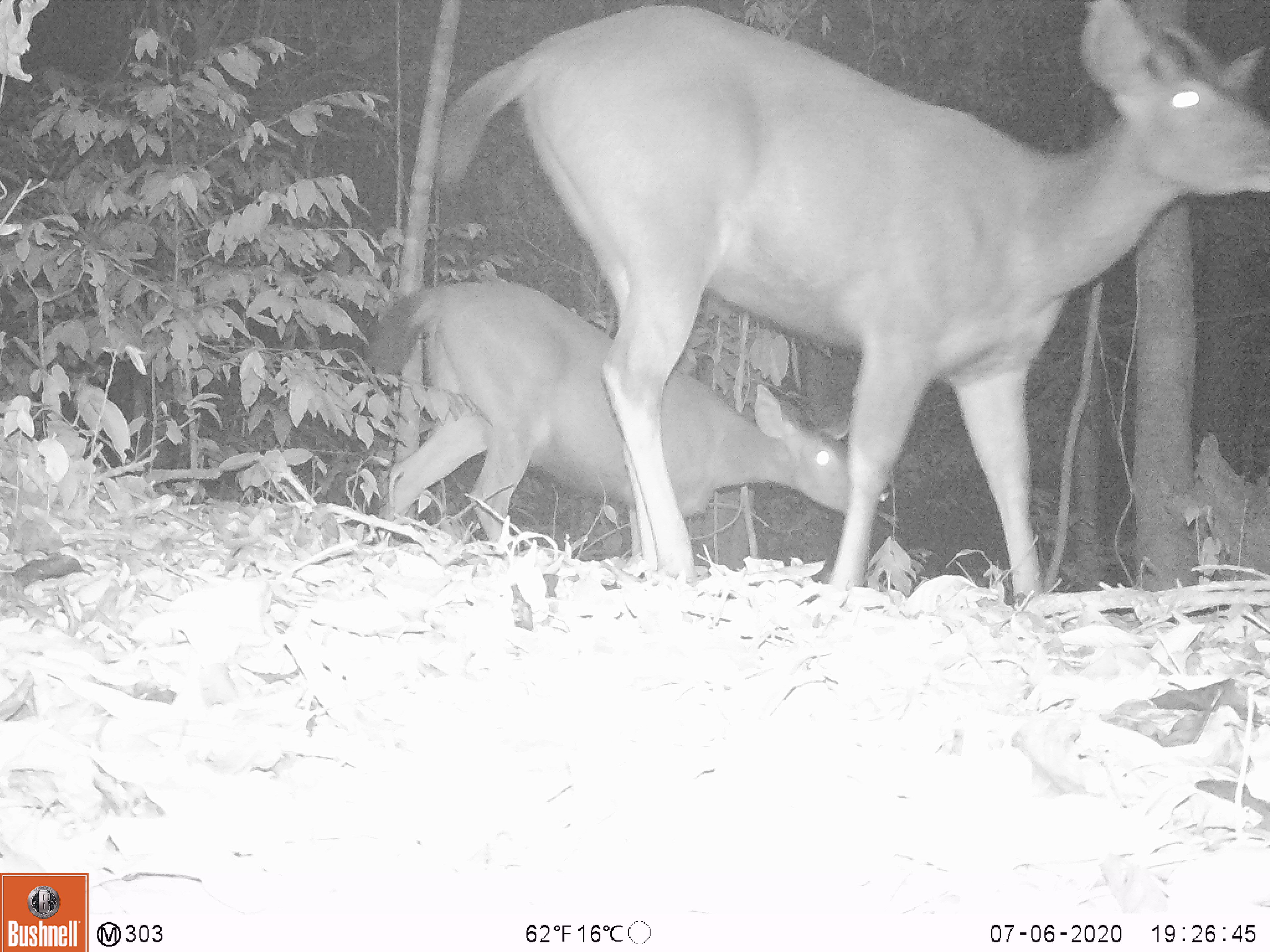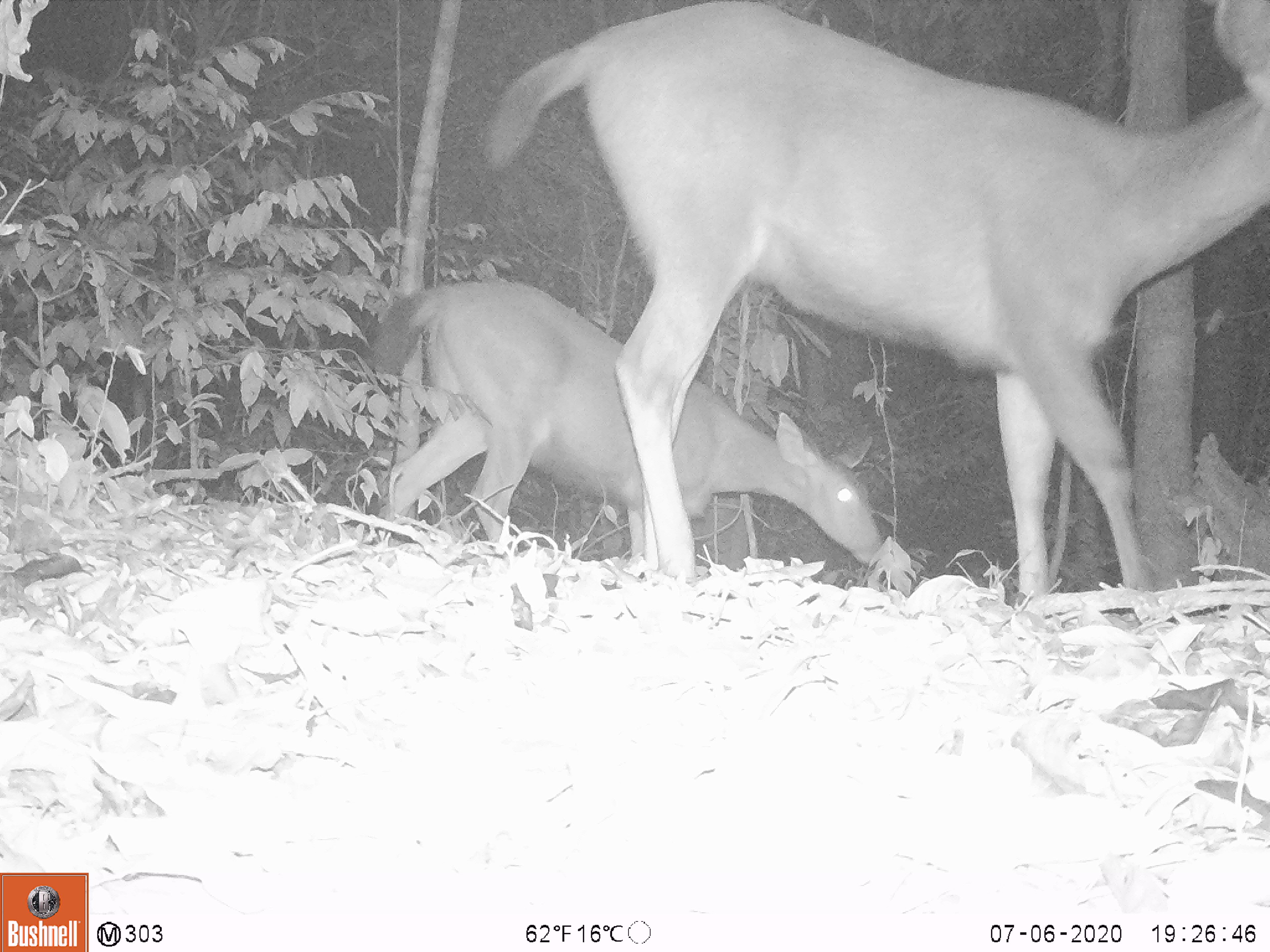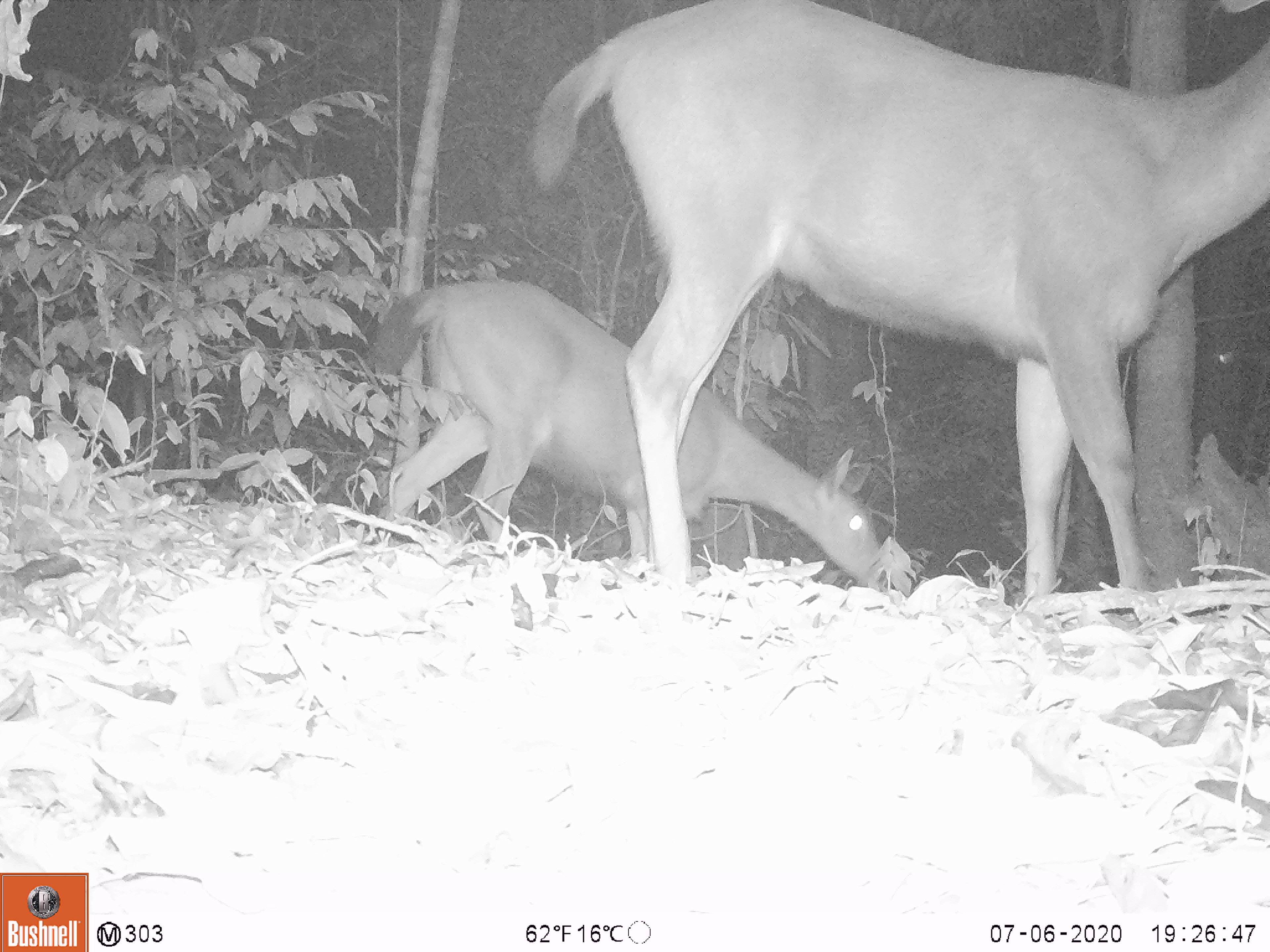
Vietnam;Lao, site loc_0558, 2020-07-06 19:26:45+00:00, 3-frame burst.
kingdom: Animalia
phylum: Chordata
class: Mammalia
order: Artiodactyla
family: Cervidae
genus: Rusa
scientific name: Rusa unicolor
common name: sambar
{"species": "sambar (Rusa unicolor)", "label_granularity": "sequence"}